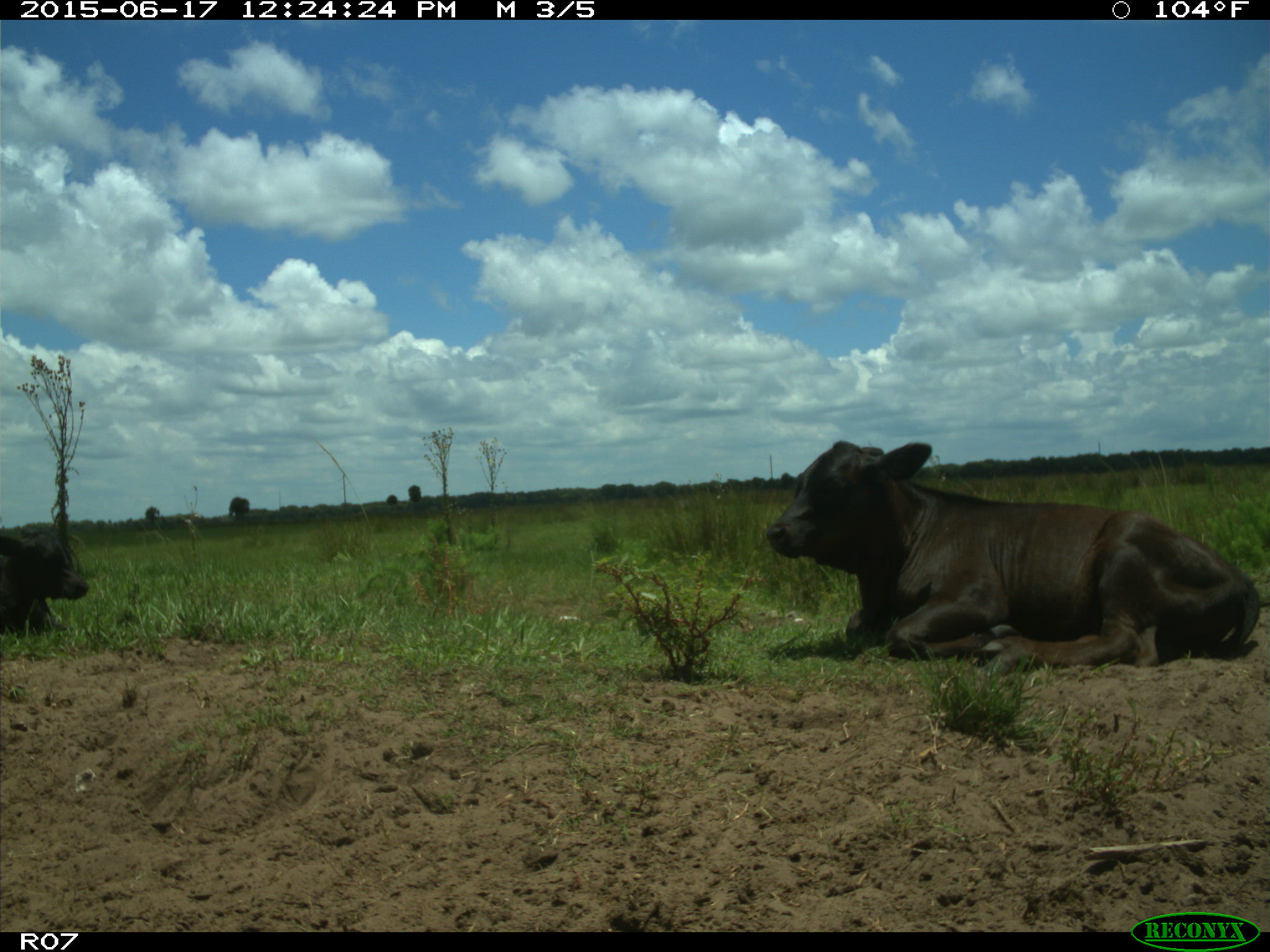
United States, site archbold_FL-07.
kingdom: Animalia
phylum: Chordata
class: Mammalia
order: Artiodactyla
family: Bovidae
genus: Bos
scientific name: Bos taurus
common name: domestic cow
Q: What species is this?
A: Bos taurus (domestic cow).